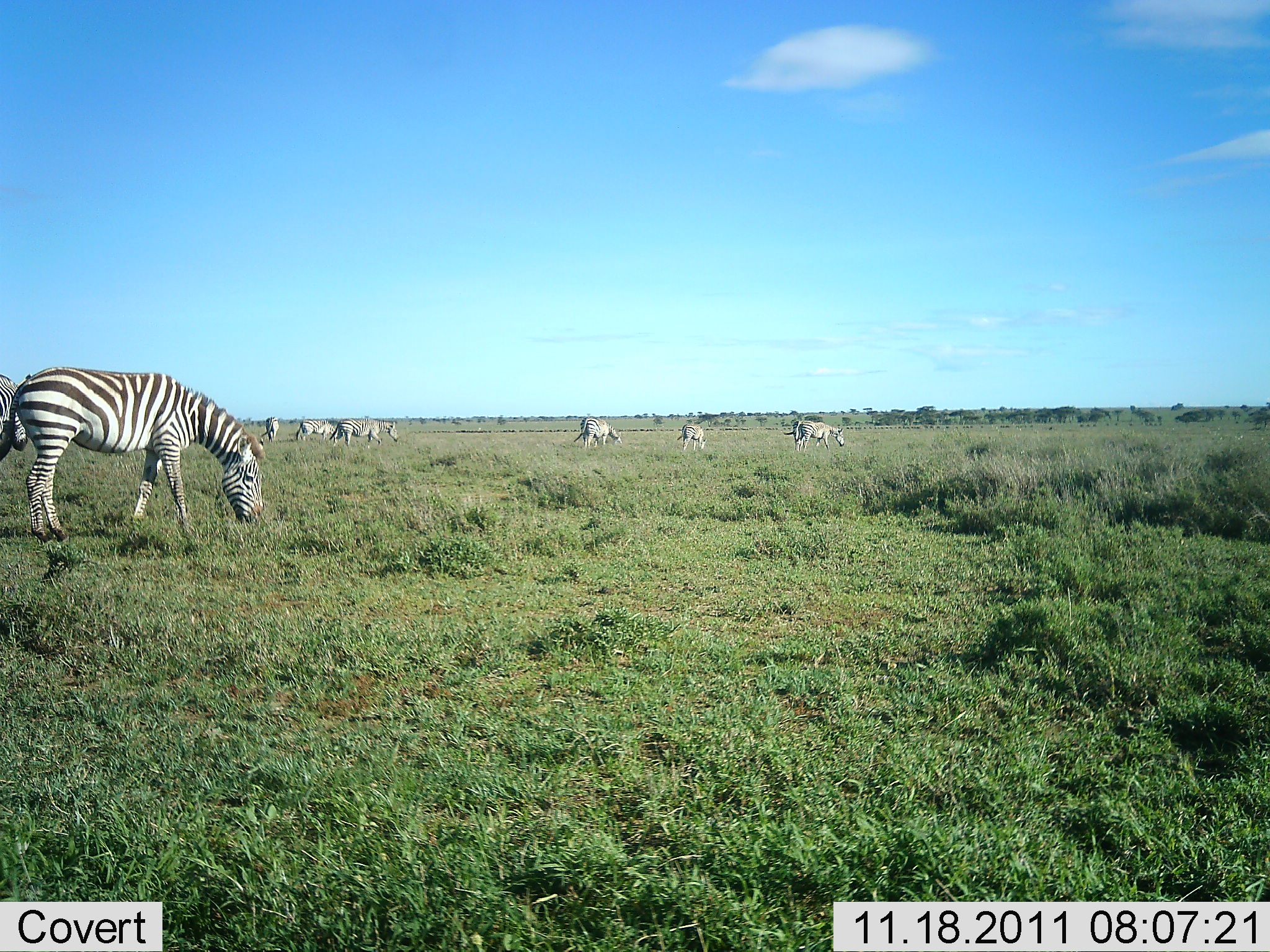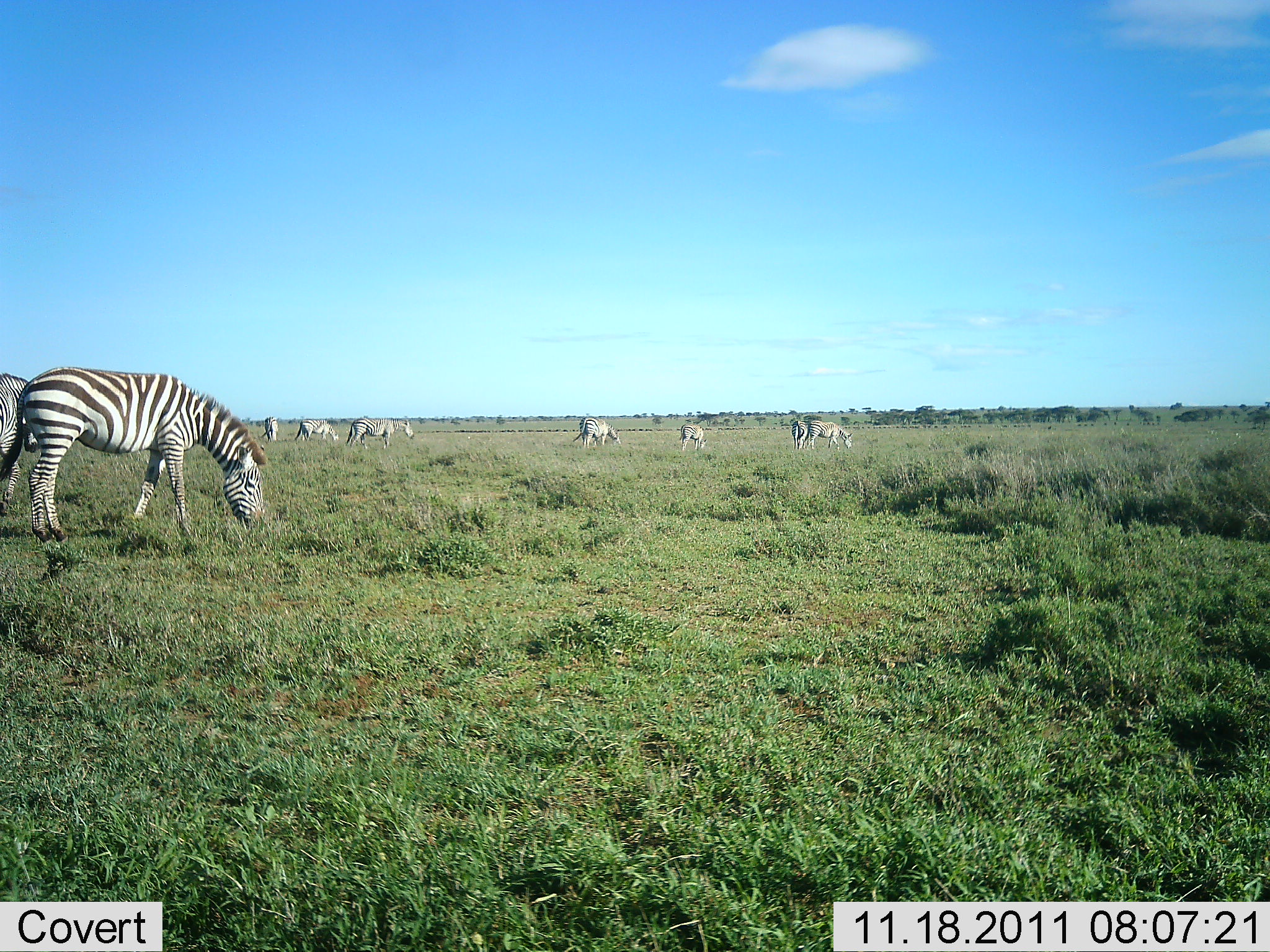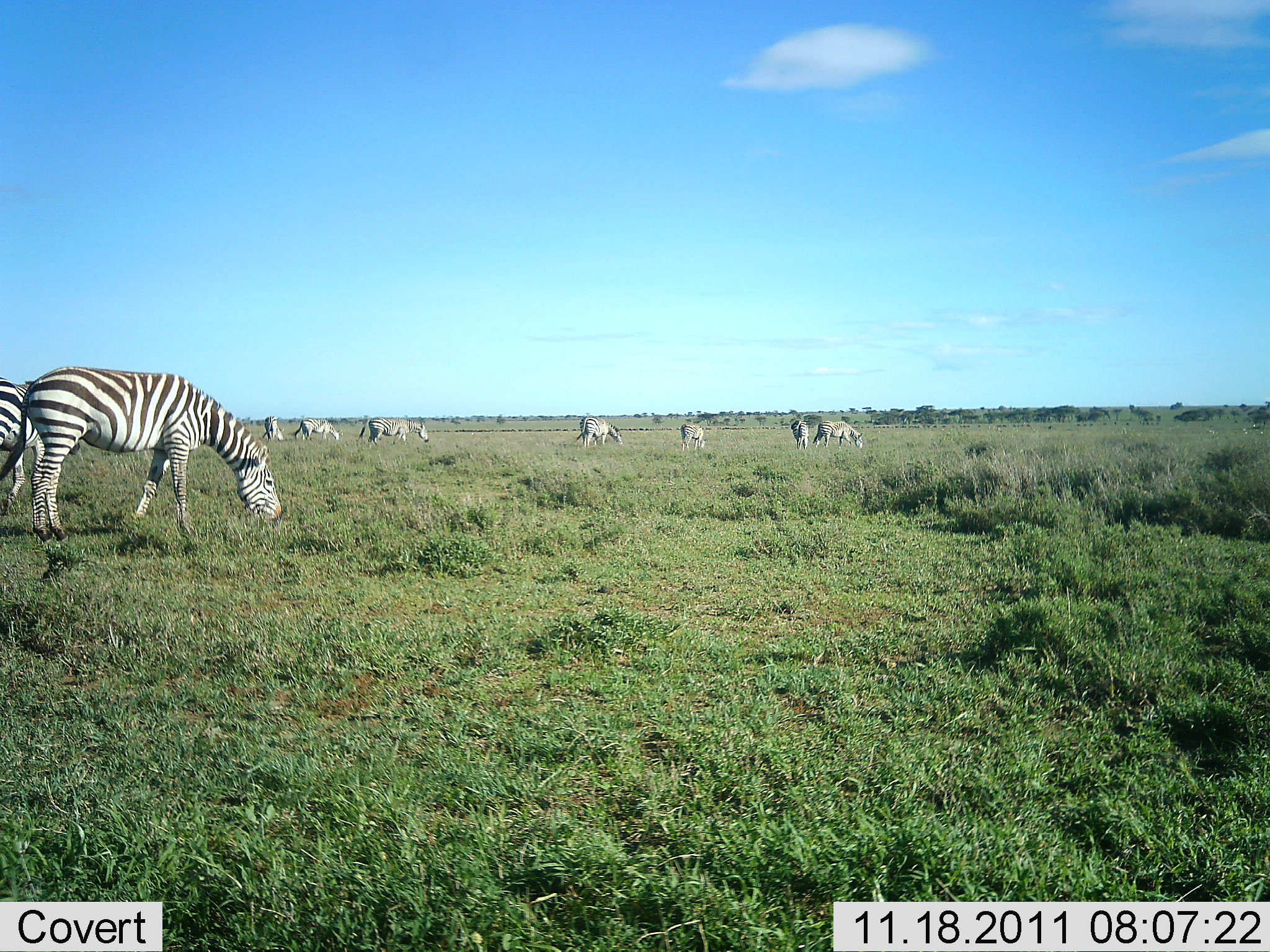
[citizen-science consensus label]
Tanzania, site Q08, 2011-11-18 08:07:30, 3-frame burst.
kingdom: Animalia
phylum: Chordata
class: Mammalia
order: Perissodactyla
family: Equidae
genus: Equus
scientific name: Equus quagga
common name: plains zebra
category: zebra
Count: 10.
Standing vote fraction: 55%.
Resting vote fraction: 0%.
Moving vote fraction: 45%.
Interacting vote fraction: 0%.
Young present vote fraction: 0%.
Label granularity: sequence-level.